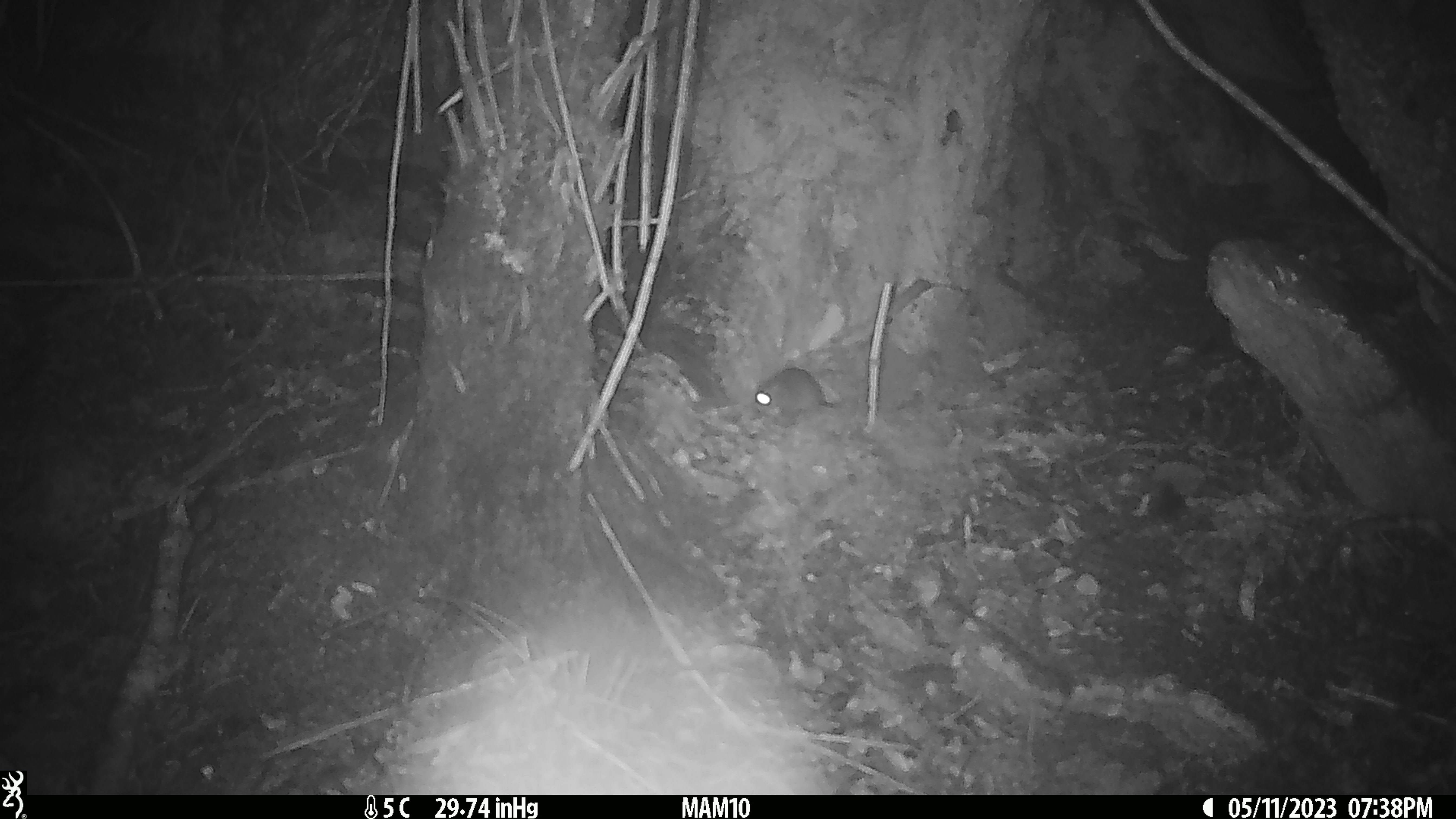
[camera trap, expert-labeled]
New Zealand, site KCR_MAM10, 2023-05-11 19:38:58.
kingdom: Animalia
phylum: Chordata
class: Mammalia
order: Rodentia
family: Muridae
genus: Rattus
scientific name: Rattus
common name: rat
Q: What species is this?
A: Rat (Rattus).